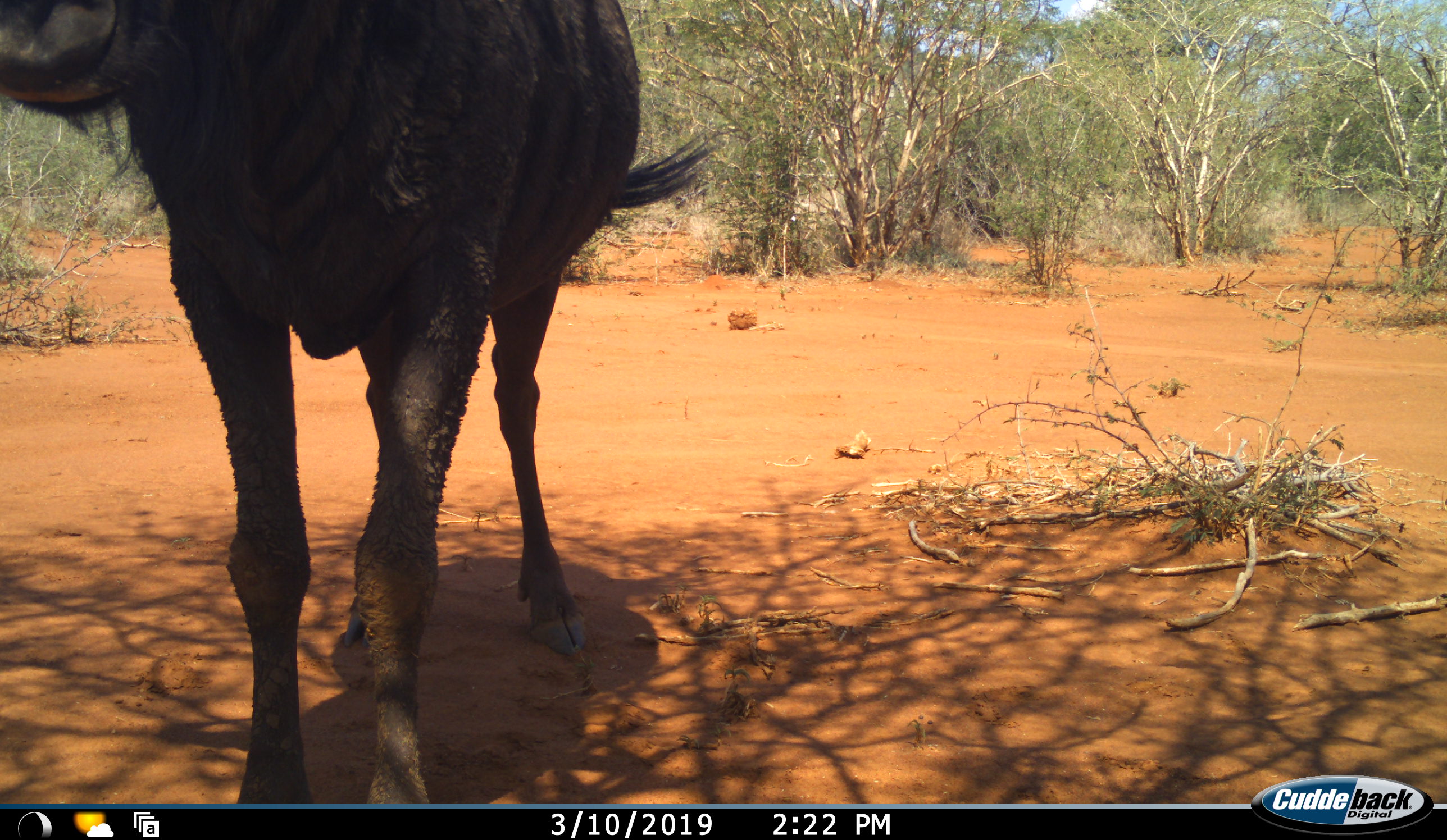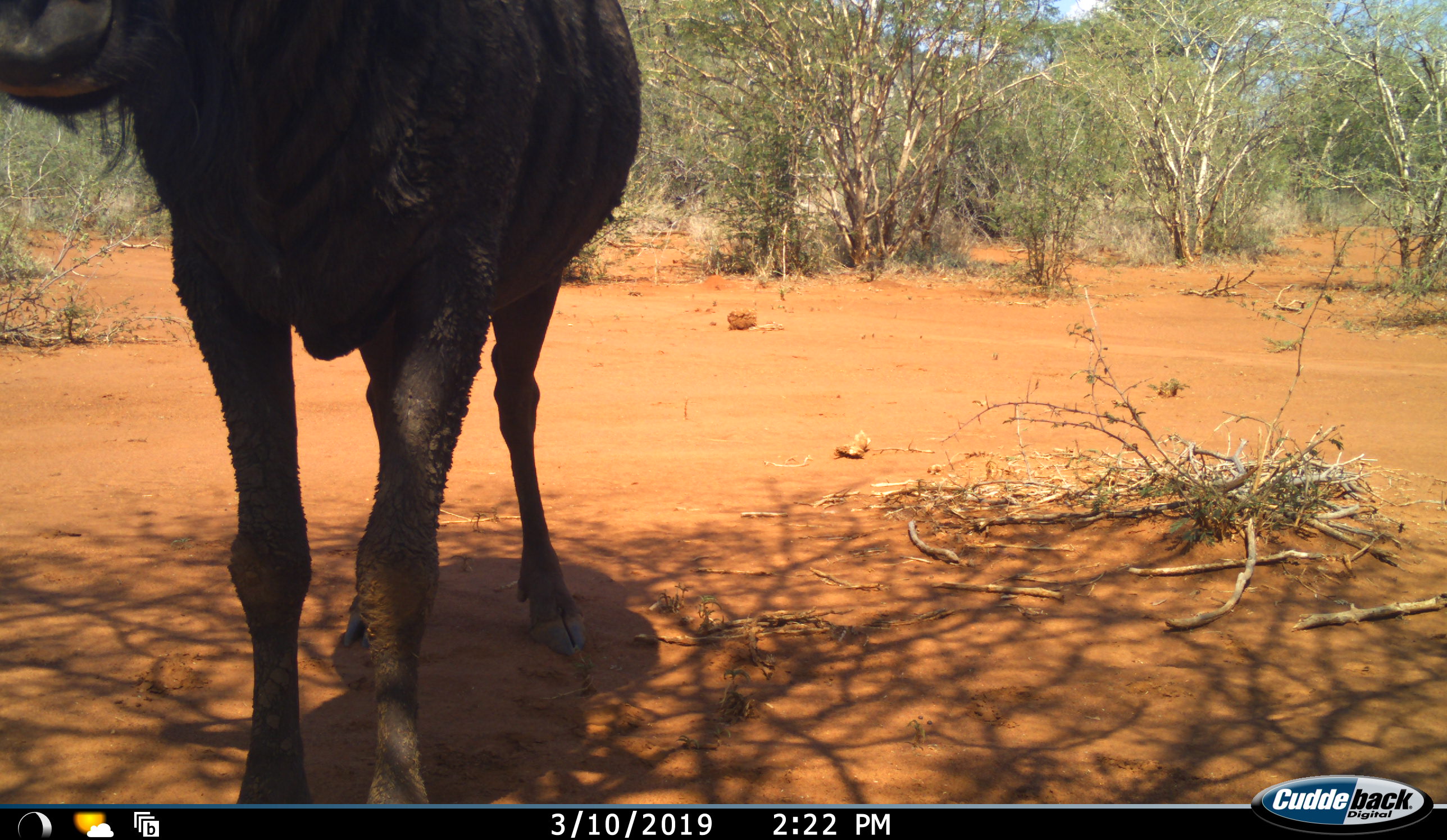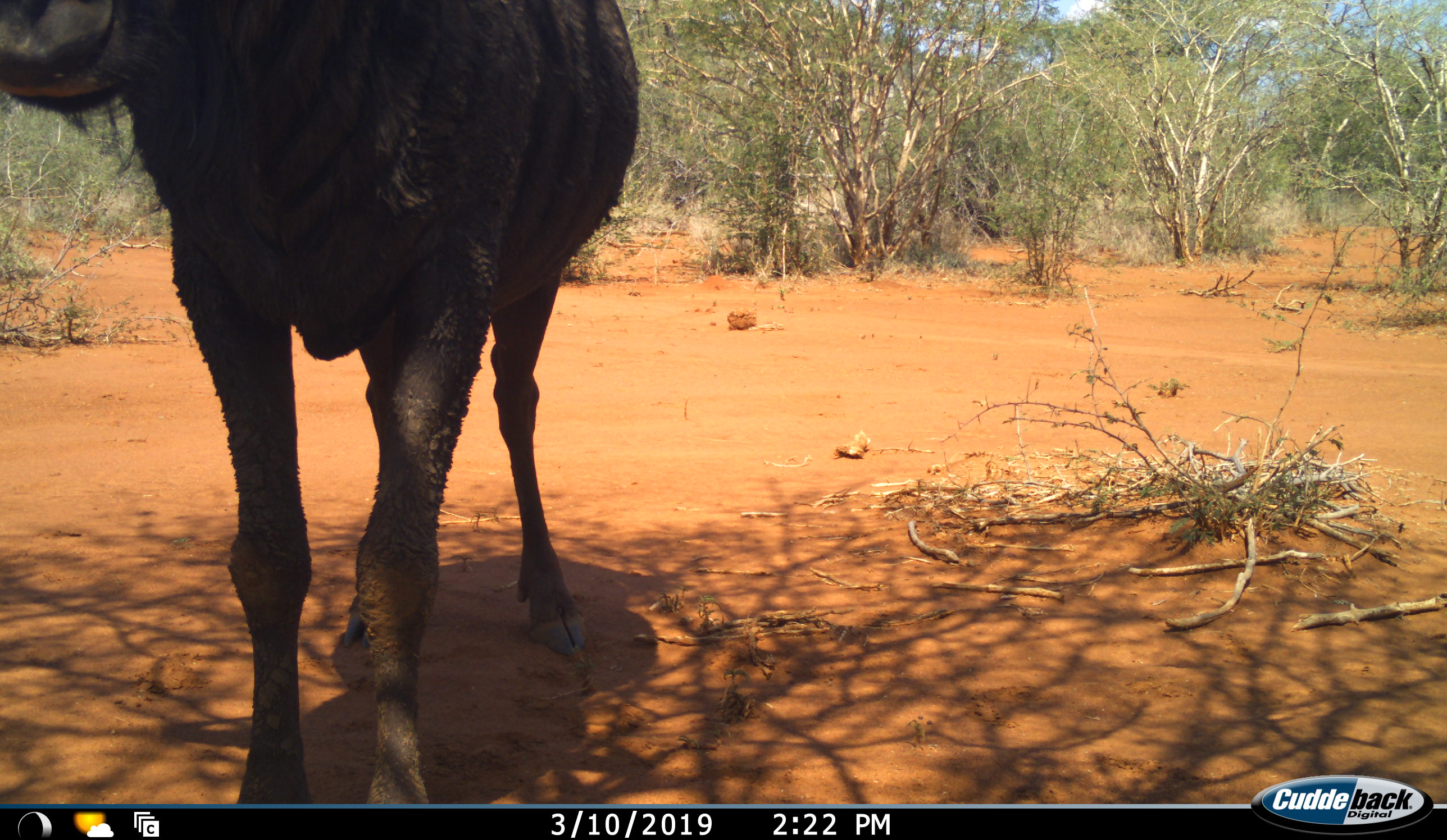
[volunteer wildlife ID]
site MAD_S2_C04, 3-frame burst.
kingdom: Animalia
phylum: Chordata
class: Mammalia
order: Artiodactyla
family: Bovidae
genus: Connochaetes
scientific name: Connochaetes taurinus taurinus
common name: blue wildebeest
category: wildebeestblue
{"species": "wildebeestblue (blue wildebeest) (Connochaetes taurinus taurinus)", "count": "1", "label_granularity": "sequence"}